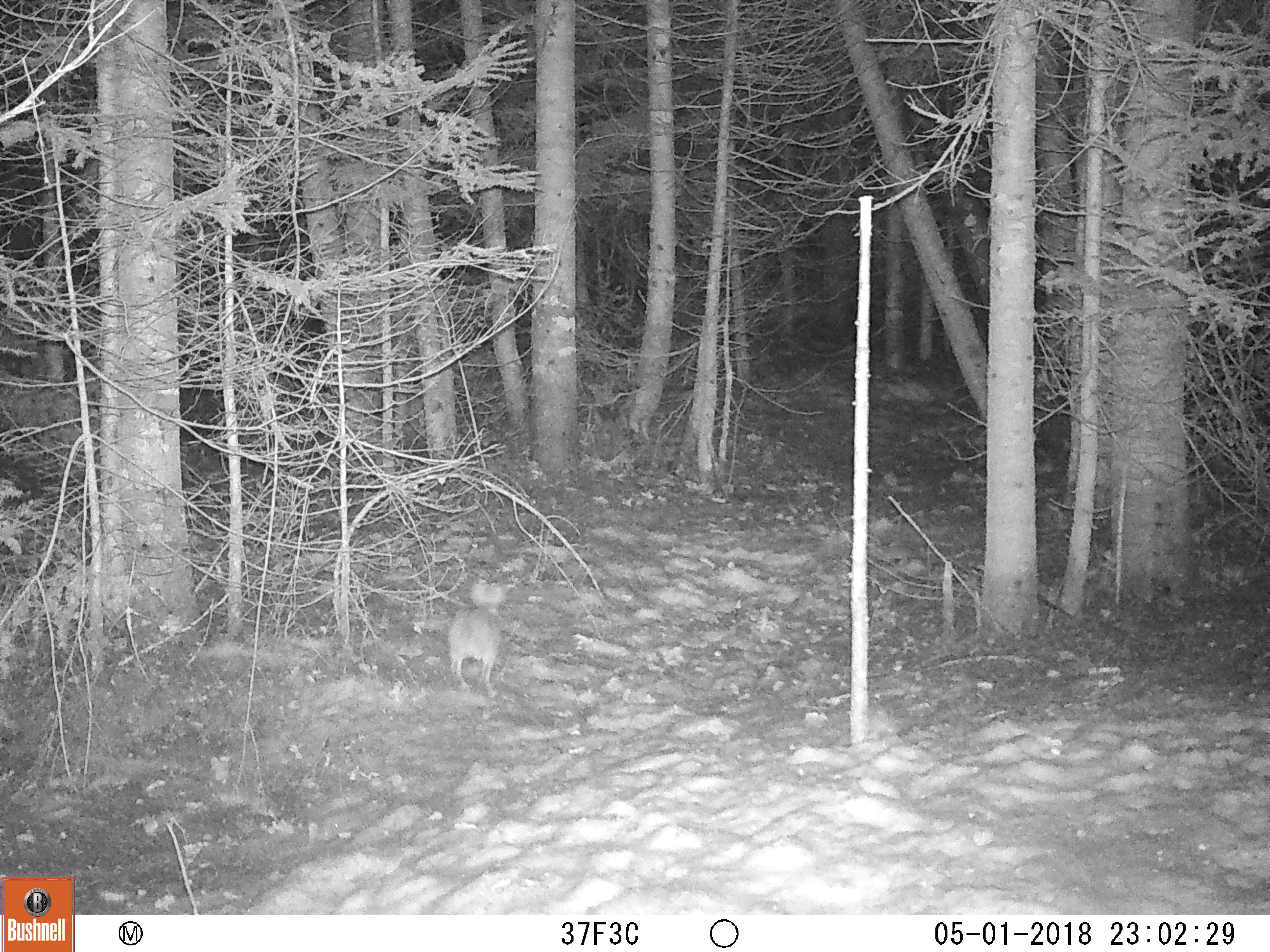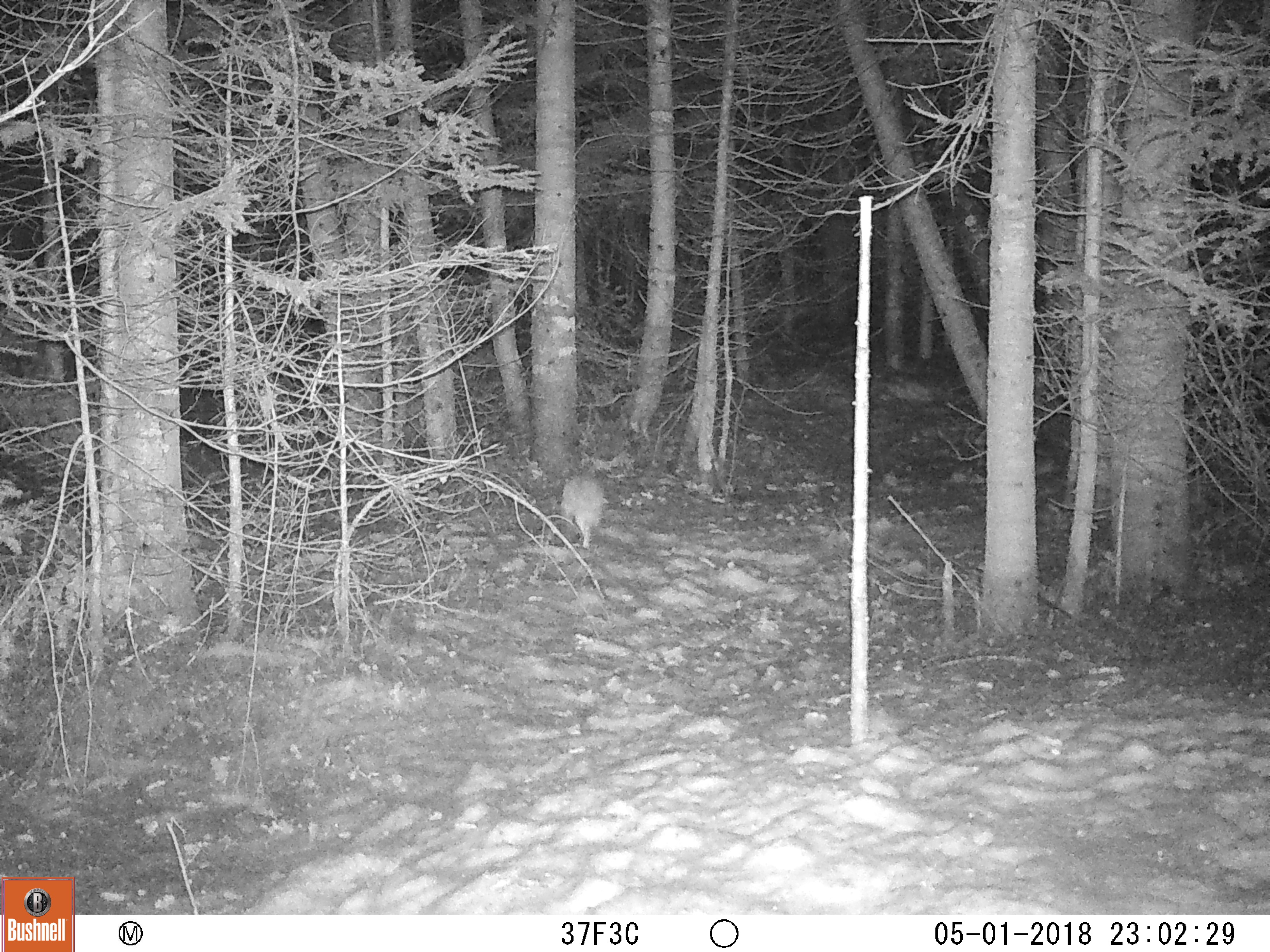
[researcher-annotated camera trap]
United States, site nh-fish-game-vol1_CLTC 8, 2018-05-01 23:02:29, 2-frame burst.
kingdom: Animalia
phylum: Chordata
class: Mammalia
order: Lagomorpha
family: Leporidae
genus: Lepus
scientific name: Lepus americanus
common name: snowshoe hare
Snowshoe hare (Lepus americanus).